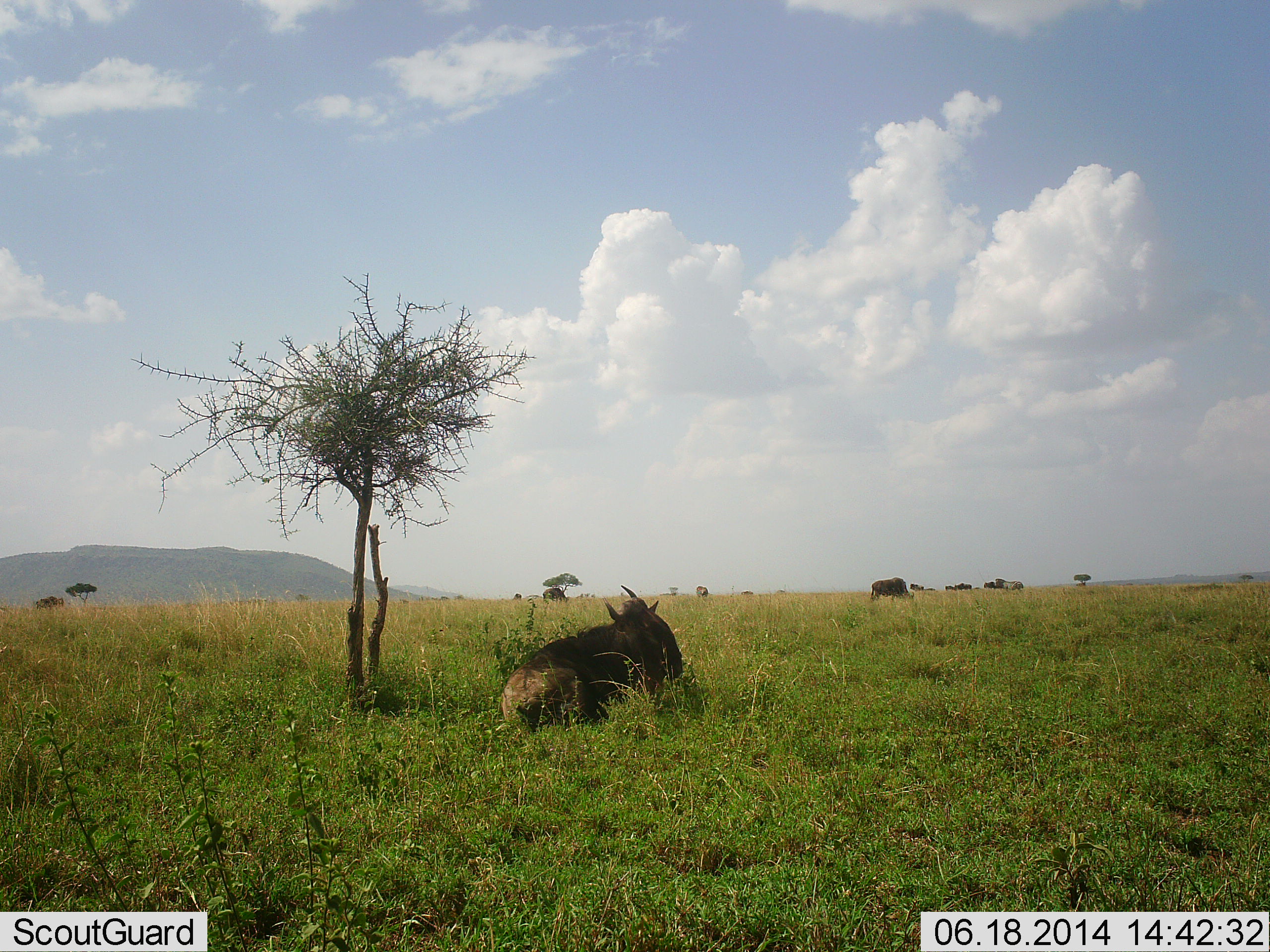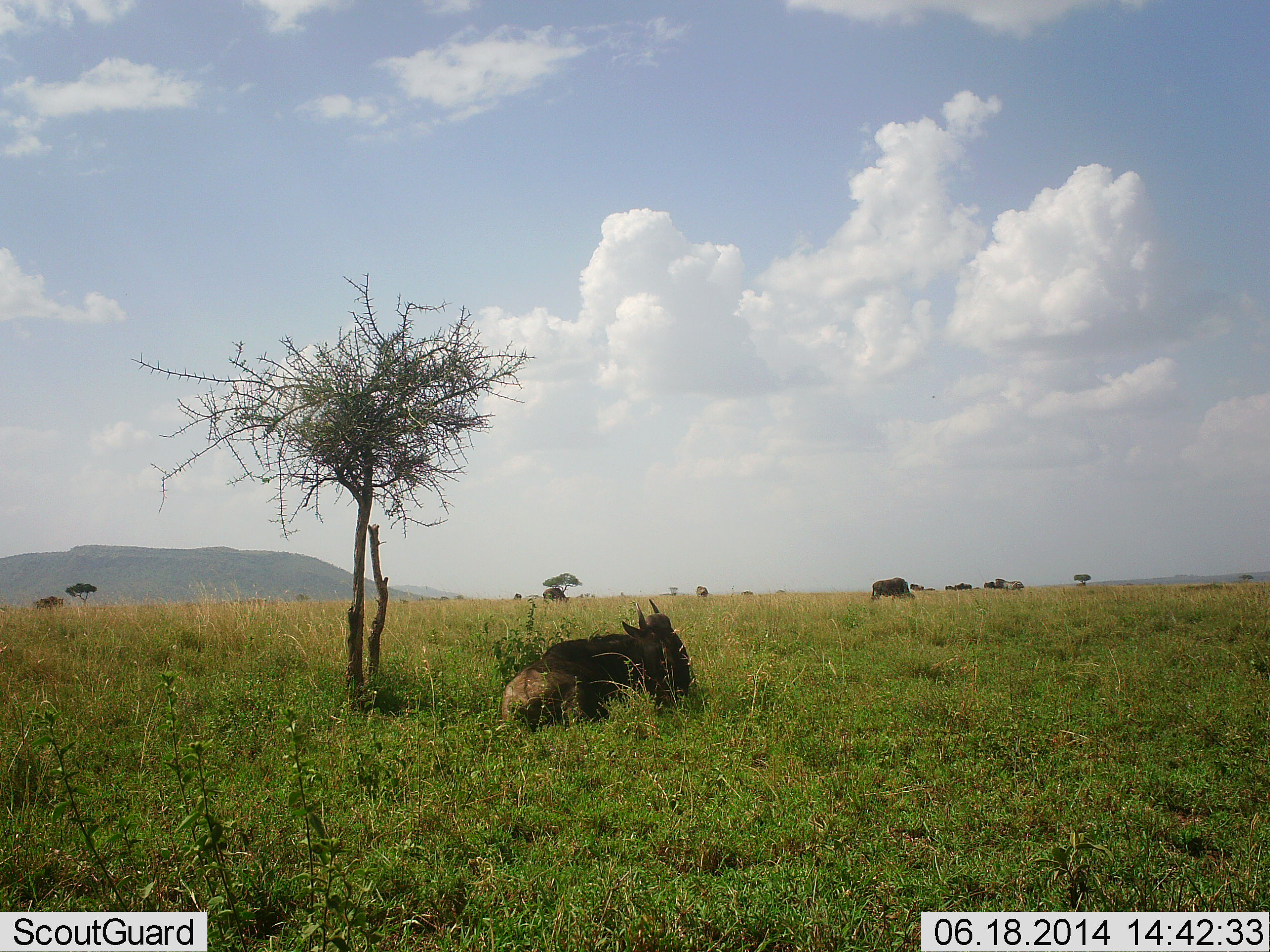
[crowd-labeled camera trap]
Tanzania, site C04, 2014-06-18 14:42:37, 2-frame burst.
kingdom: Animalia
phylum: Chordata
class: Mammalia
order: Artiodactyla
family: Bovidae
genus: Connochaetes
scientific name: Connochaetes taurinus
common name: blue wildebeest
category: wildebeest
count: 4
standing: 40%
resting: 100%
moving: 20%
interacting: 0%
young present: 0%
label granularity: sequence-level